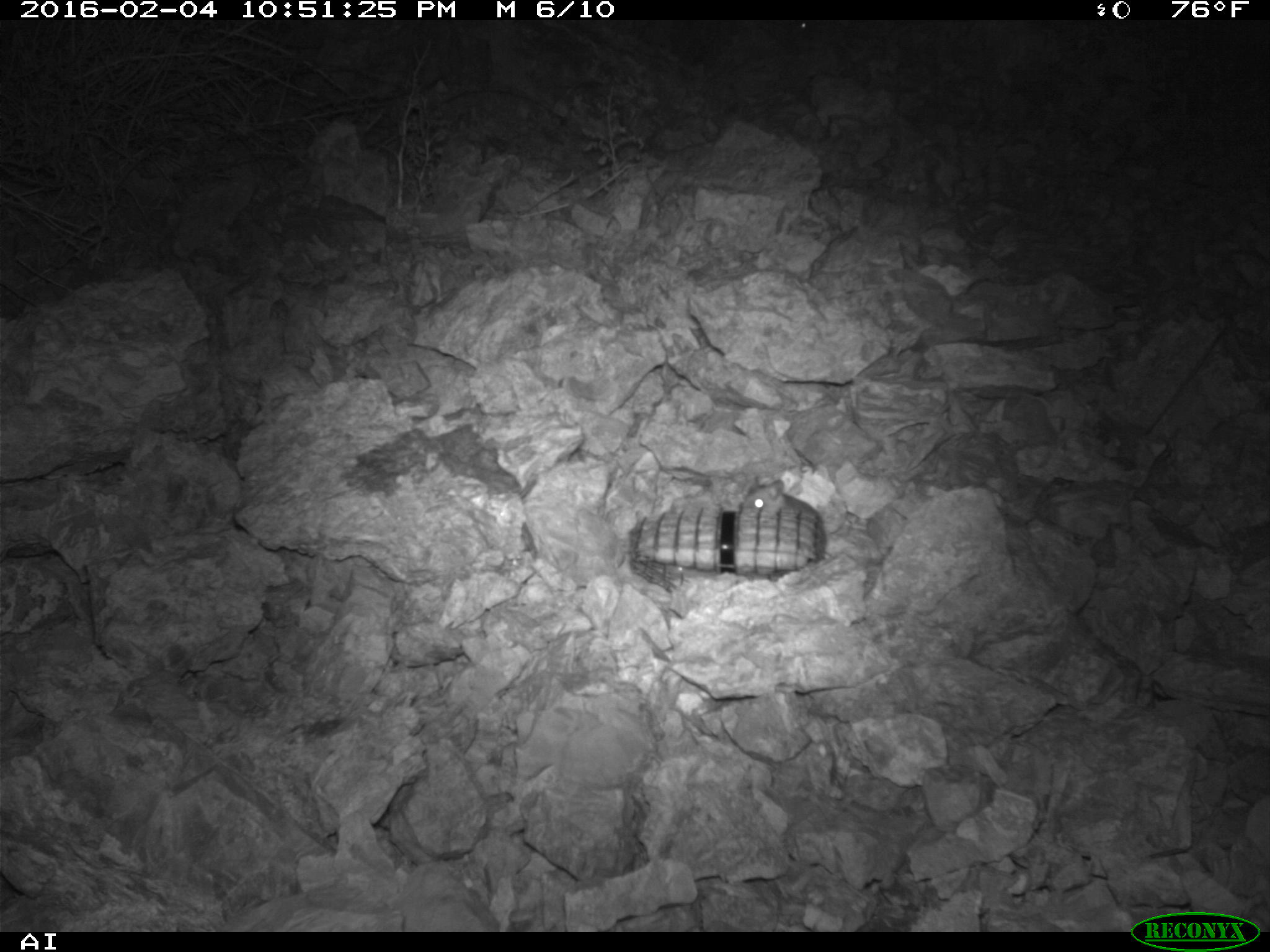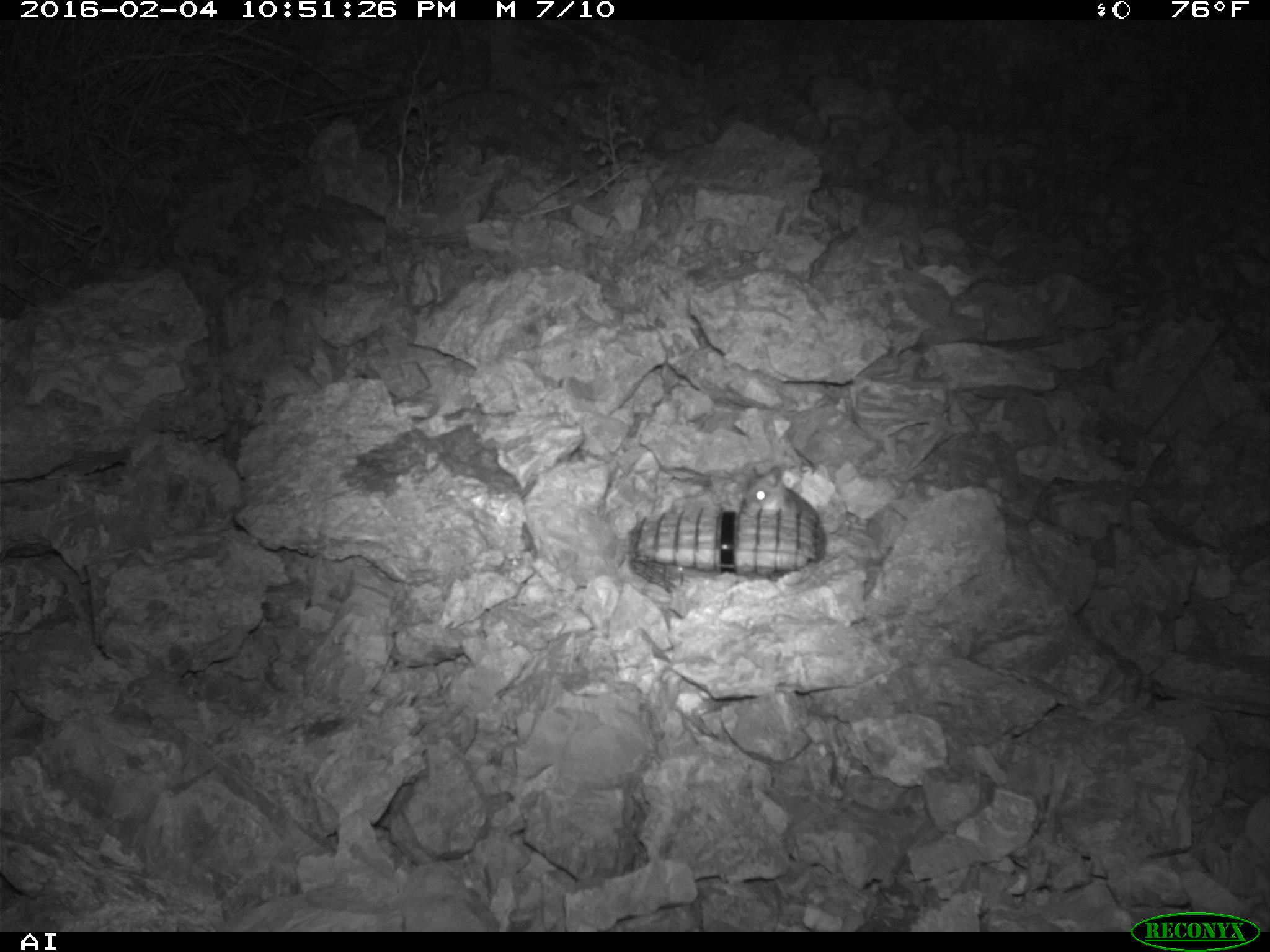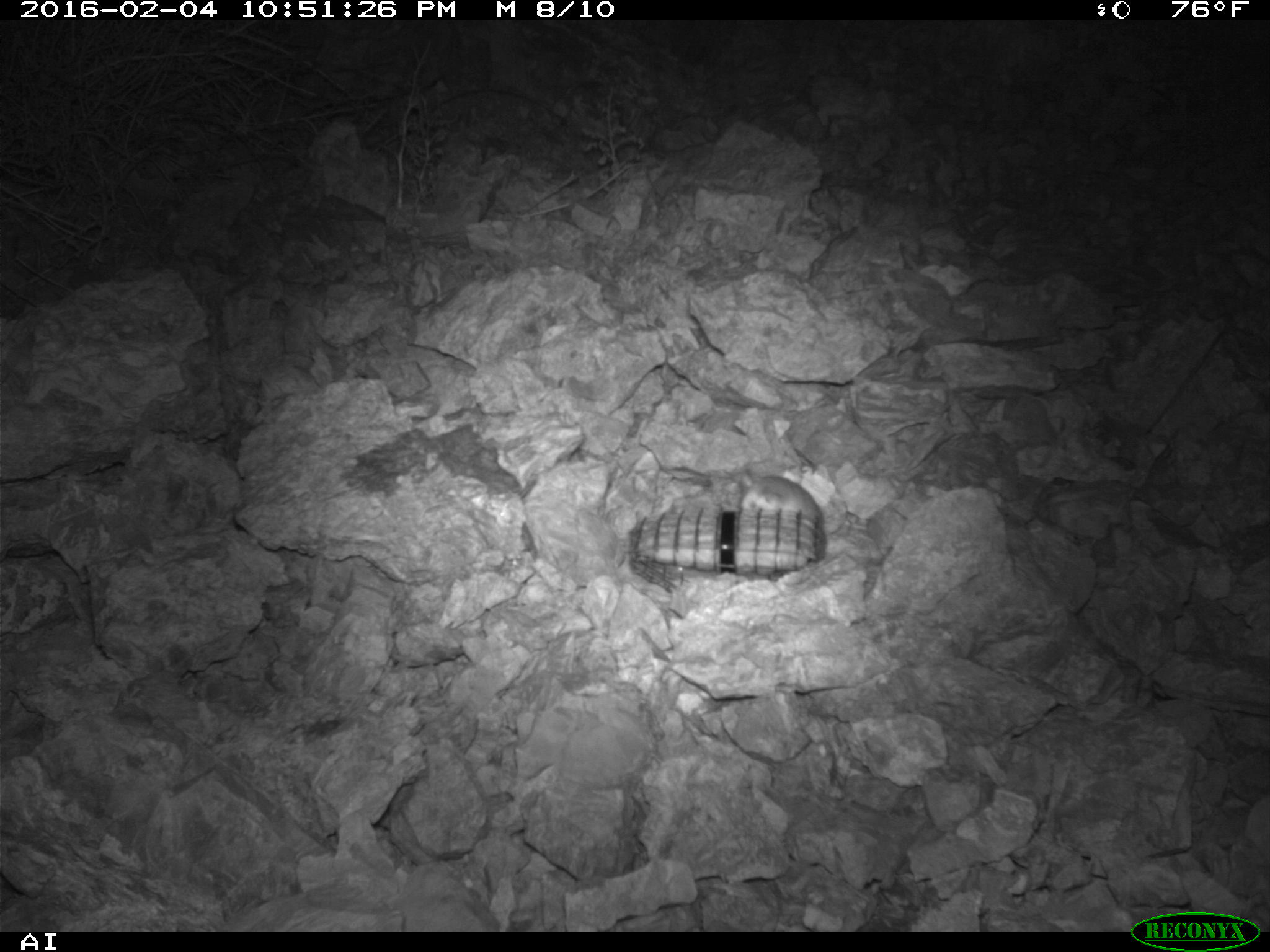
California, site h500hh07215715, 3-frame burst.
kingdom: Animalia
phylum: Chordata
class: Mammalia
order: Rodentia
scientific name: Rodentia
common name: rodent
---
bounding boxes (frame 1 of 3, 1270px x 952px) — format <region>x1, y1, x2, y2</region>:
rodent: <region>742, 474, 822, 527</region>; <region>789, 20, 810, 31</region>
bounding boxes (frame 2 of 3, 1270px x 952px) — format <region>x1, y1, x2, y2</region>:
rodent: <region>745, 467, 818, 523</region>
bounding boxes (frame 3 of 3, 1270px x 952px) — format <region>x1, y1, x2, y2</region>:
rodent: <region>737, 467, 819, 526</region>